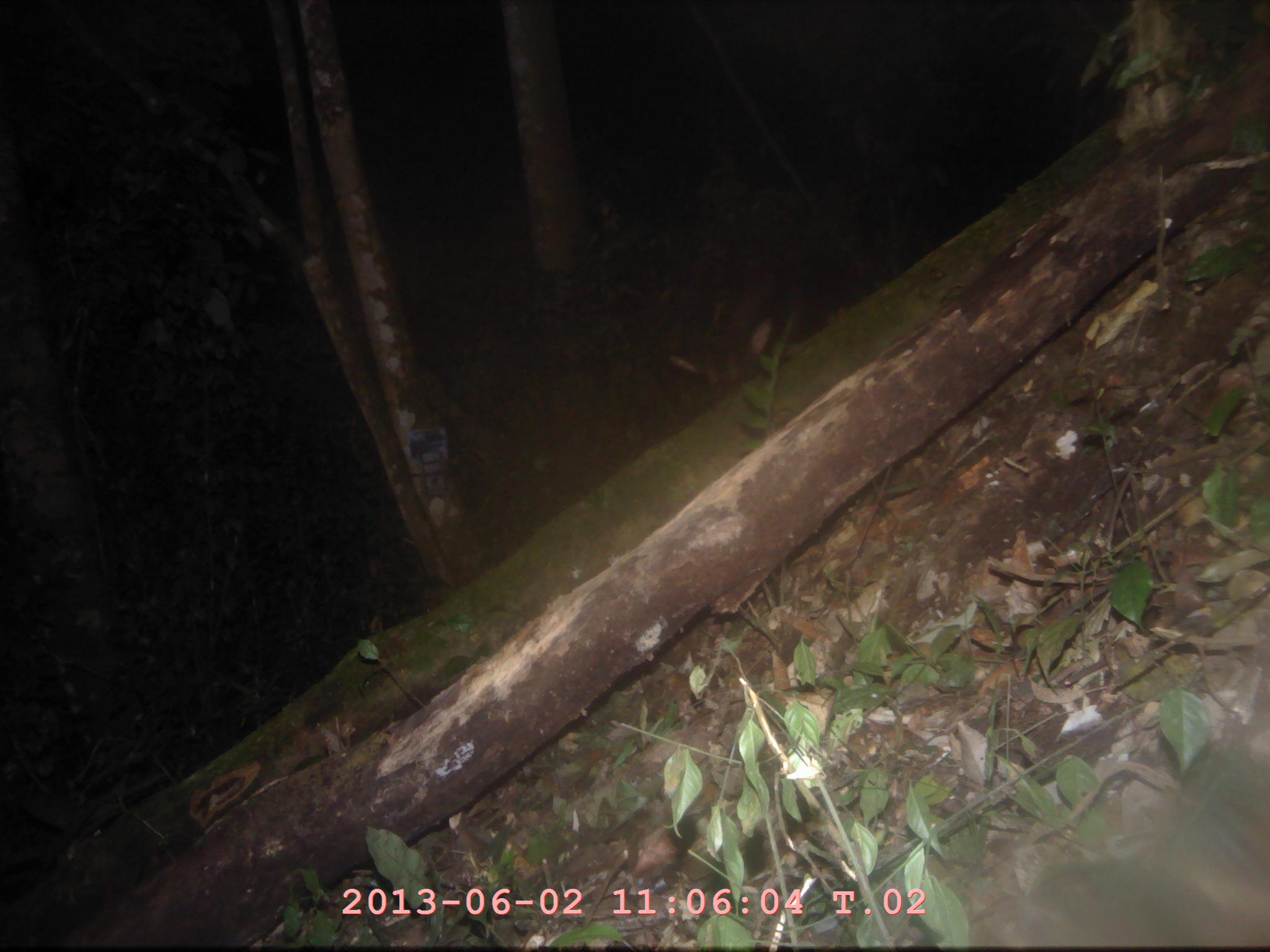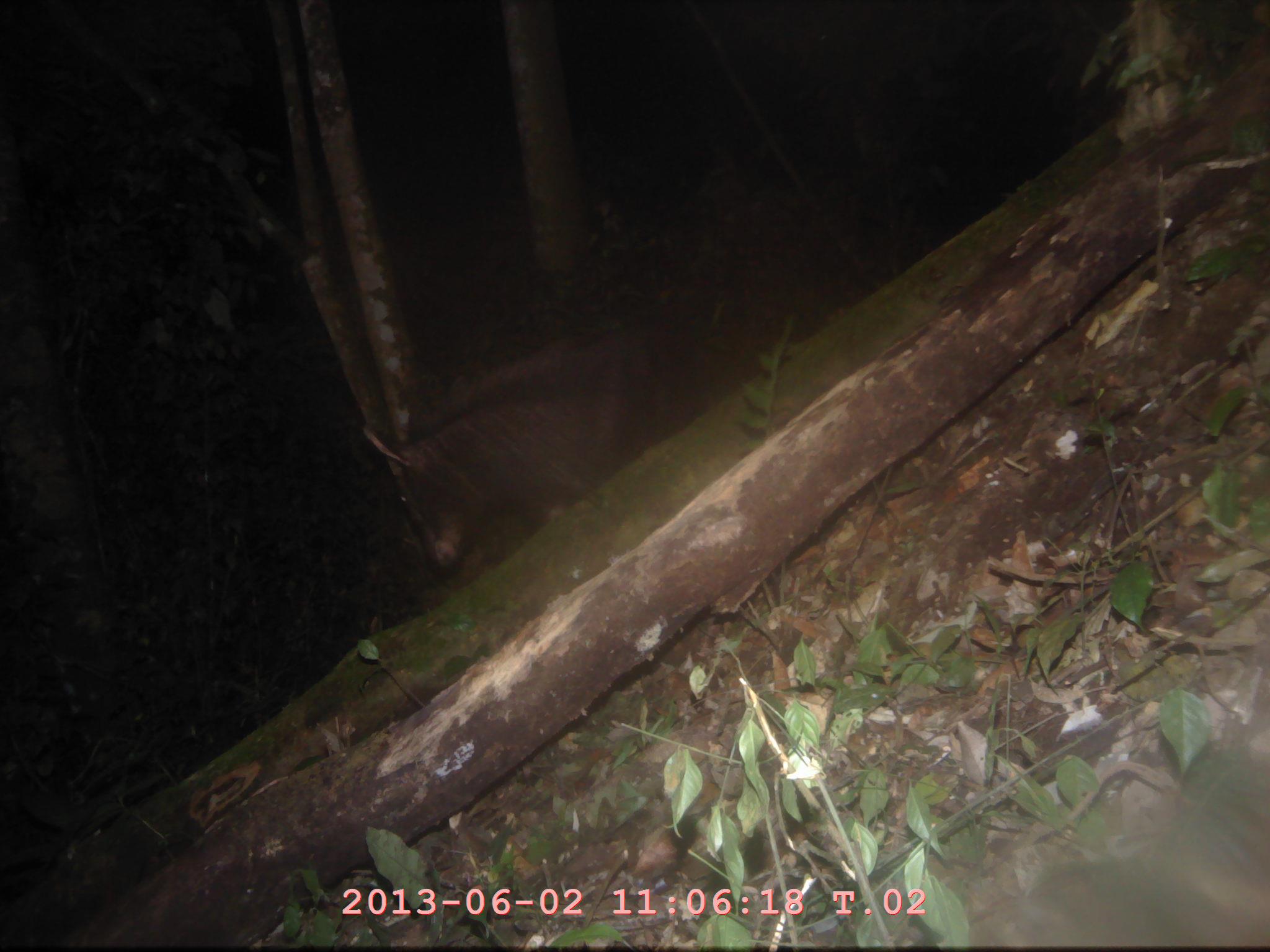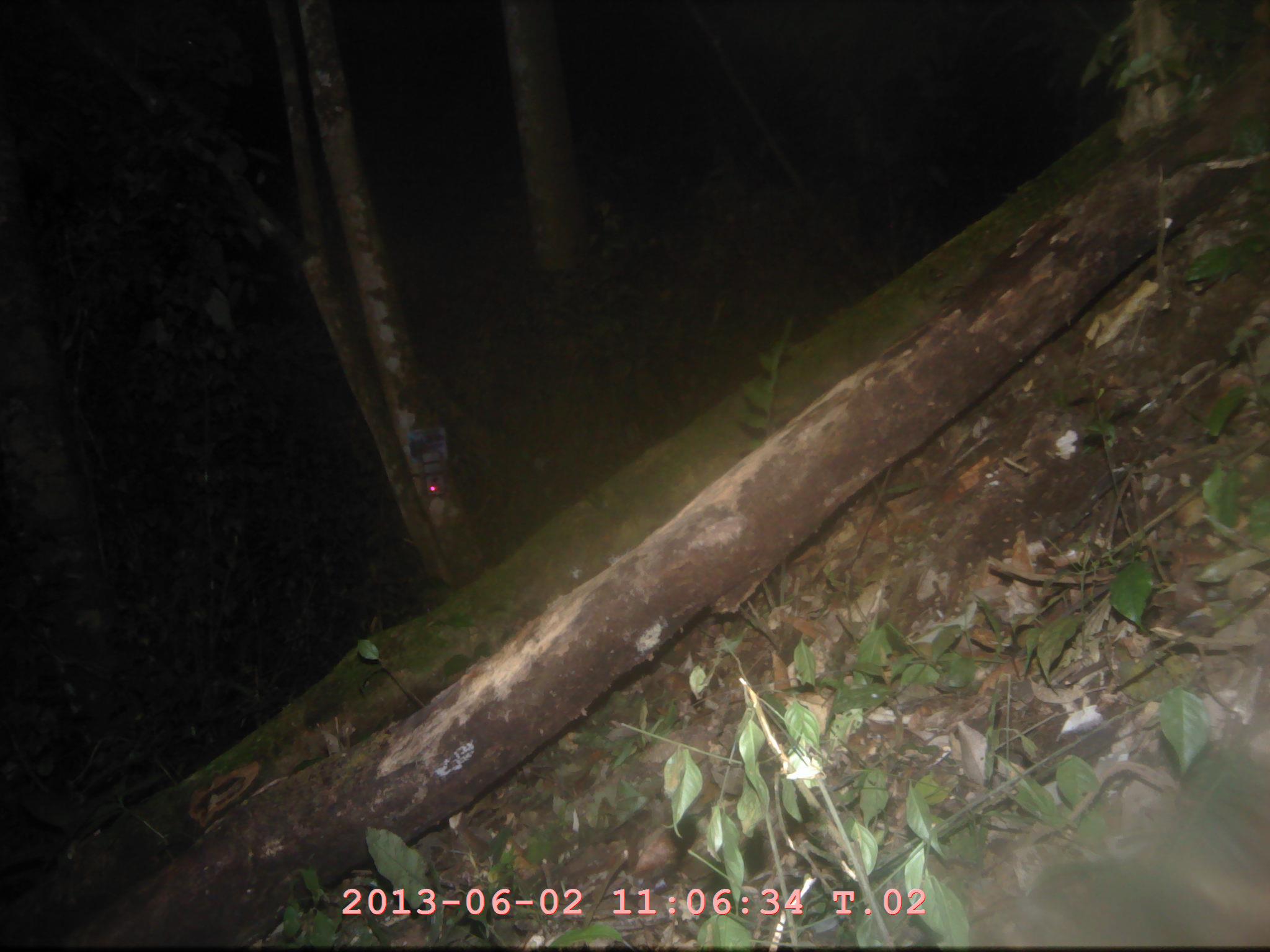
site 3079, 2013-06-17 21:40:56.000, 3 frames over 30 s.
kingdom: Animalia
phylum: Chordata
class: Mammalia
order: Artiodactyla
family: Bovidae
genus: Capricornis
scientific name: Capricornis sumatraensis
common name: southern serow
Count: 1.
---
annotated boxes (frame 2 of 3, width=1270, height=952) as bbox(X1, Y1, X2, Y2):
capricornis sumatraensis: bbox(358, 297, 715, 579)